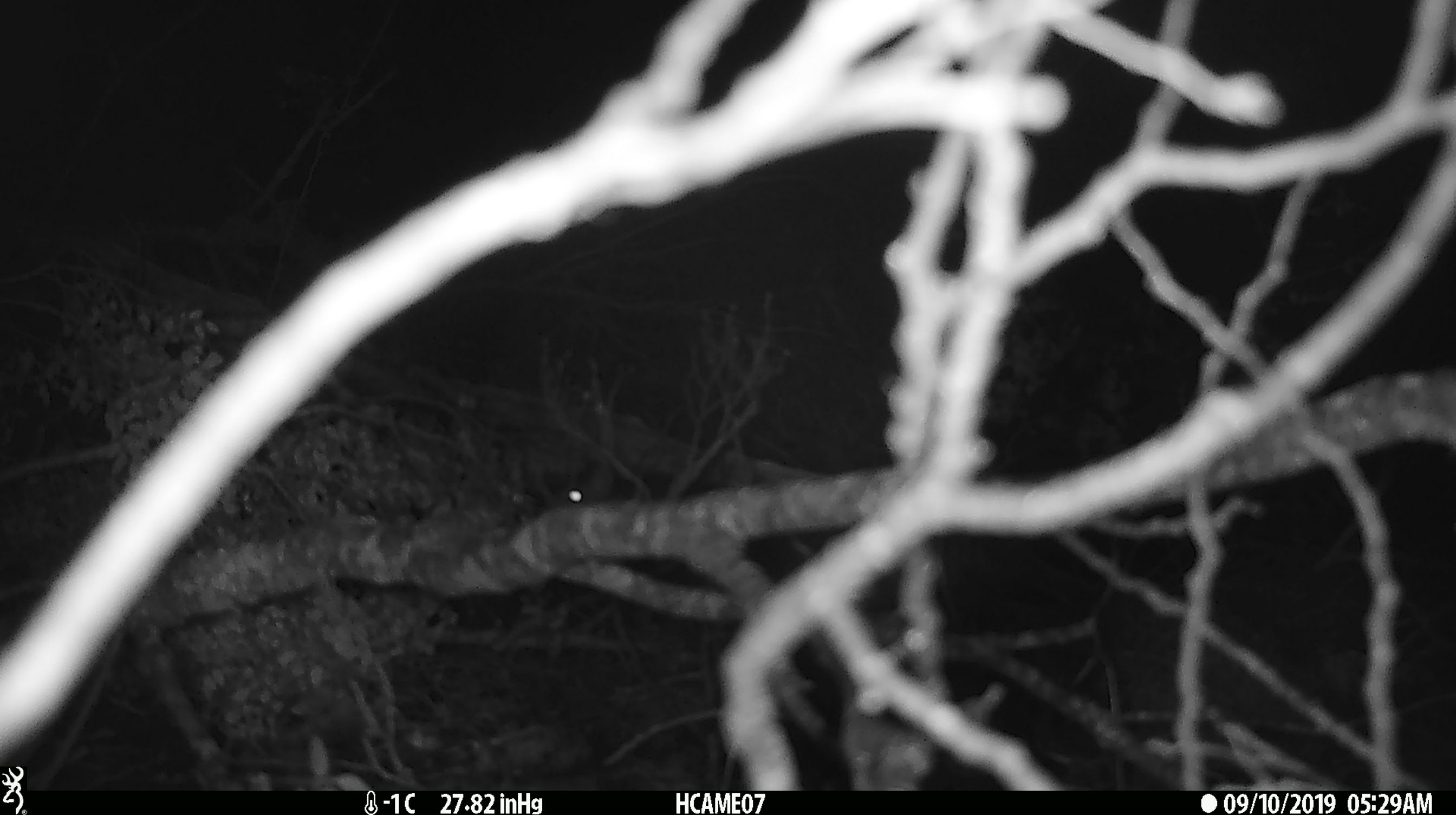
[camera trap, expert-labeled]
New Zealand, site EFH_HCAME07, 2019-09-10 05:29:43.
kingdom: Animalia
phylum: Chordata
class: Mammalia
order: Rodentia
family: Muridae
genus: Rattus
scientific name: Rattus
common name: rat